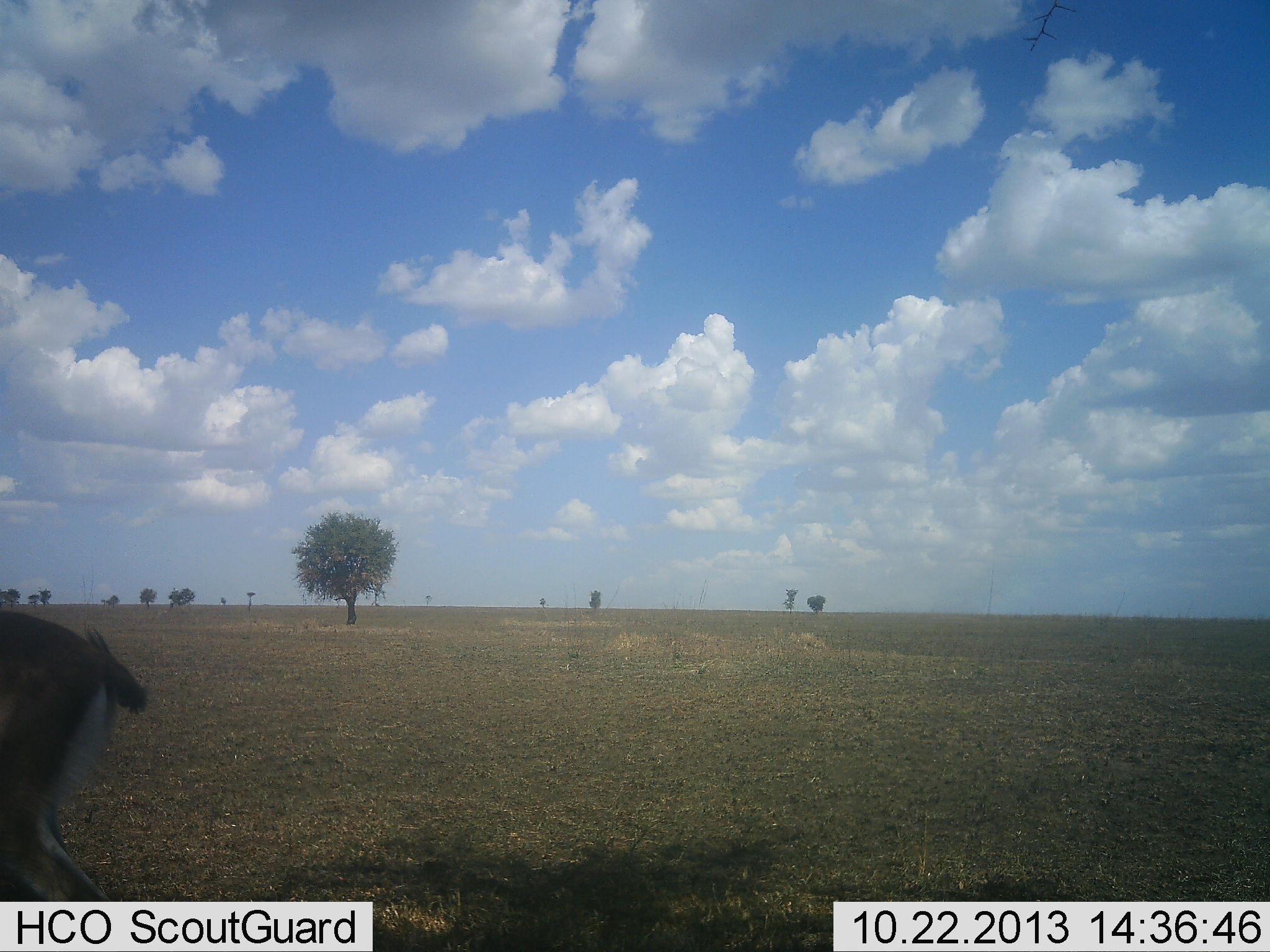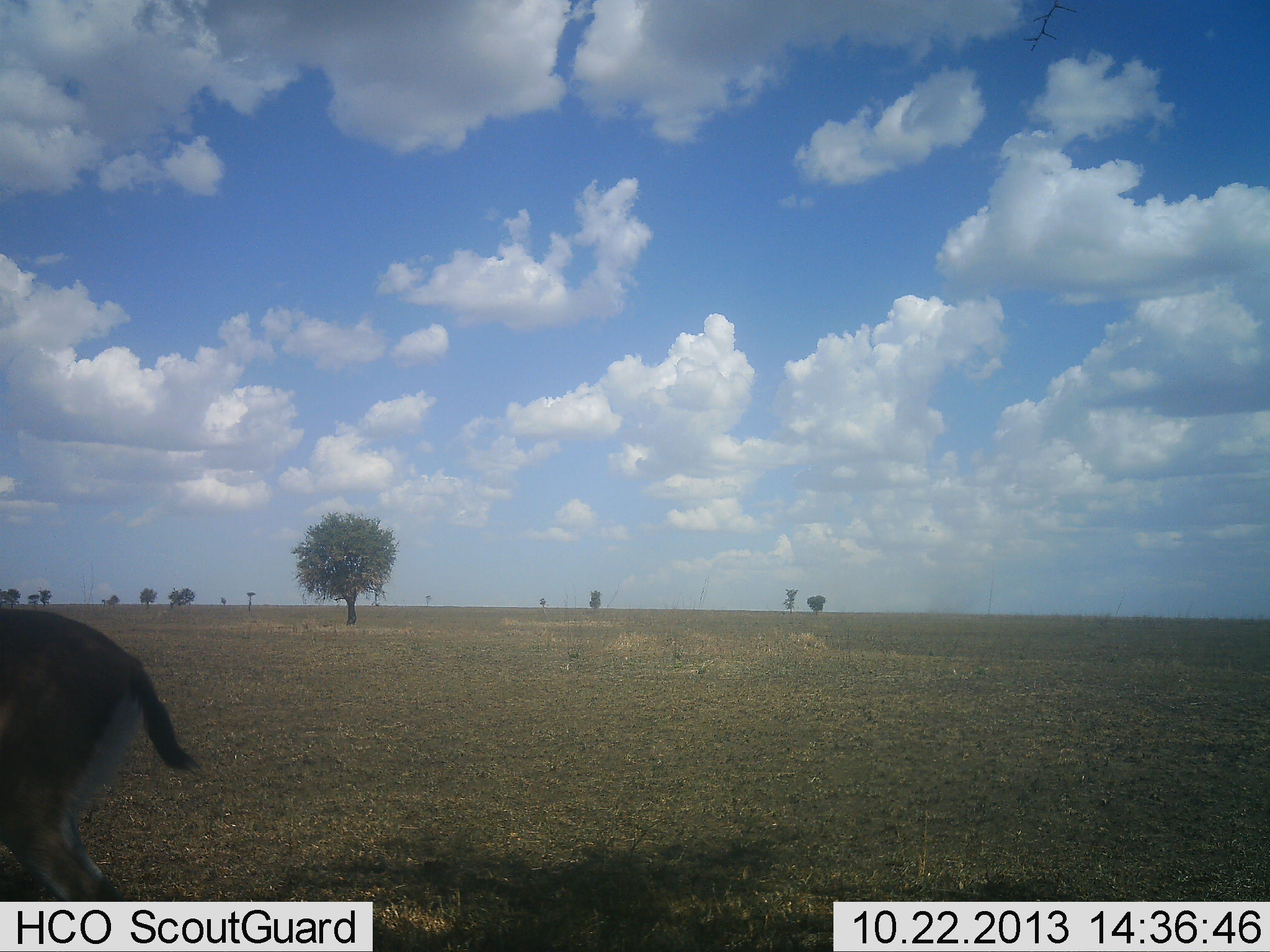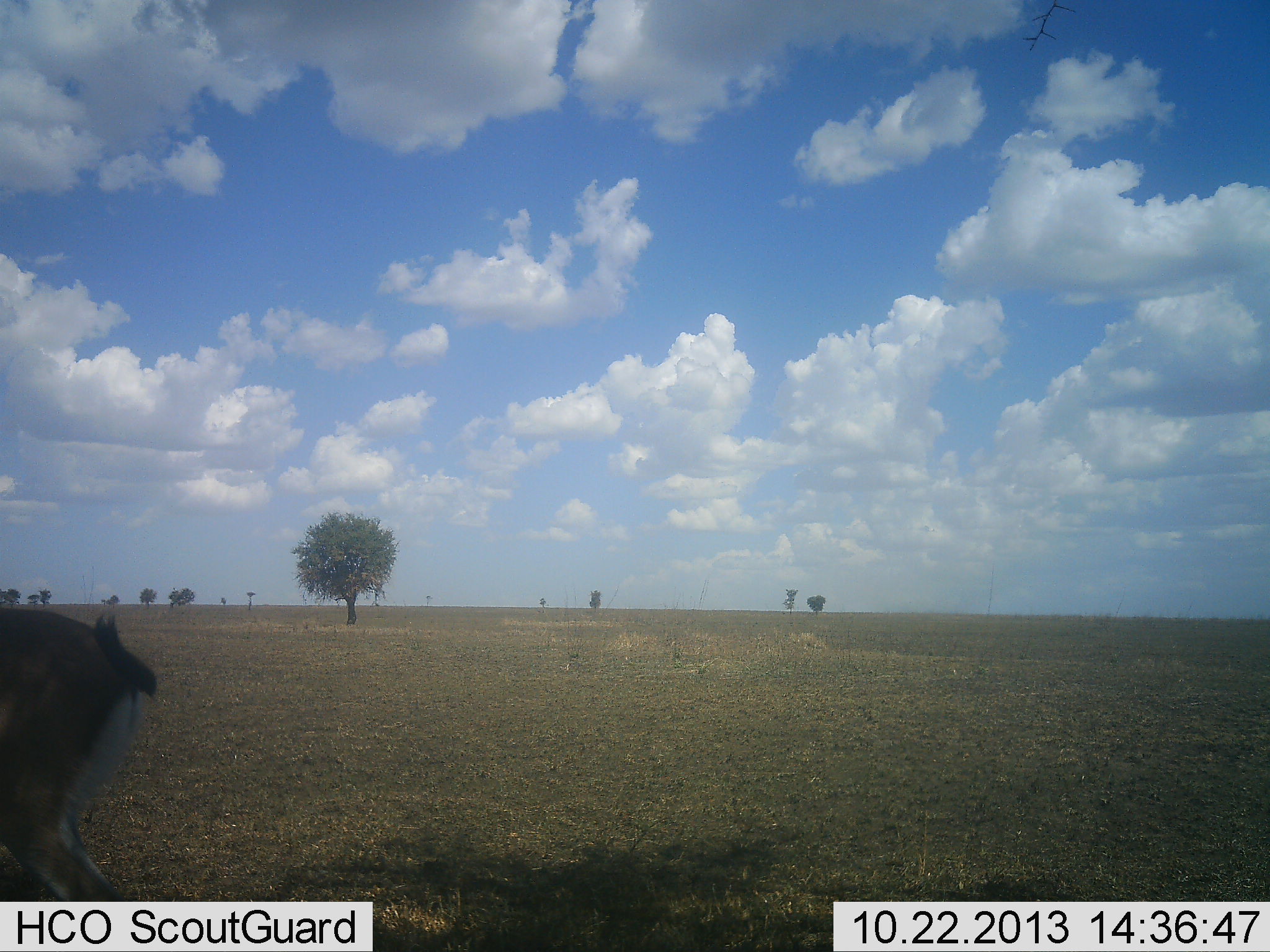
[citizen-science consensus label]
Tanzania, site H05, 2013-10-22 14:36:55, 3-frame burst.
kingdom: Animalia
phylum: Chordata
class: Mammalia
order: Artiodactyla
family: Bovidae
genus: Eudorcas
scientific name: Eudorcas thomsonii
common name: thomson's gazelle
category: gazellethomsons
Gazellethomsons (thomson's gazelle) (Eudorcas thomsonii), count 1. Behavior (volunteer vote fractions): standing 90%, resting 0%, moving 0%, interacting 0%. Young present (vote fraction): 0%. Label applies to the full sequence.